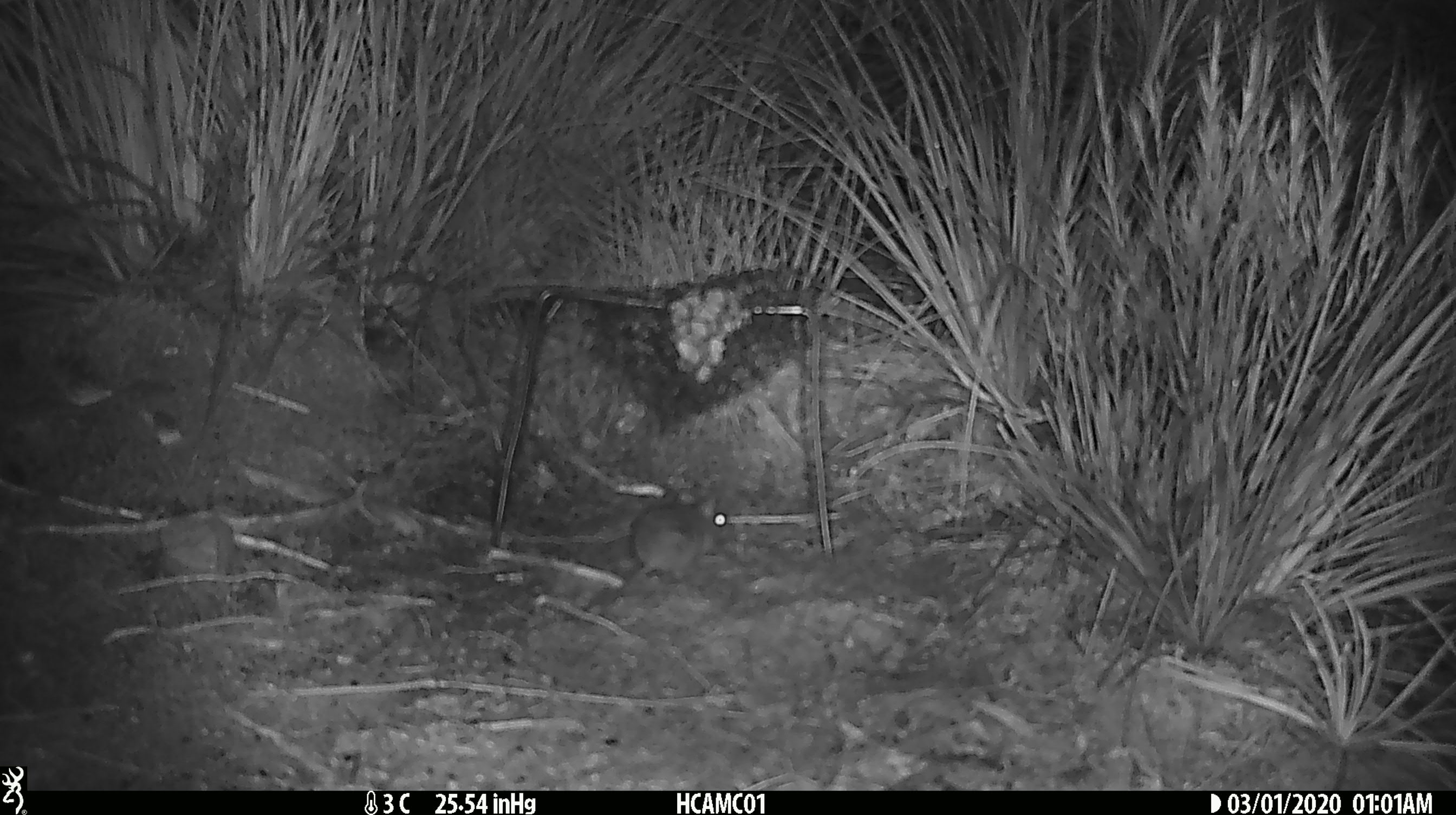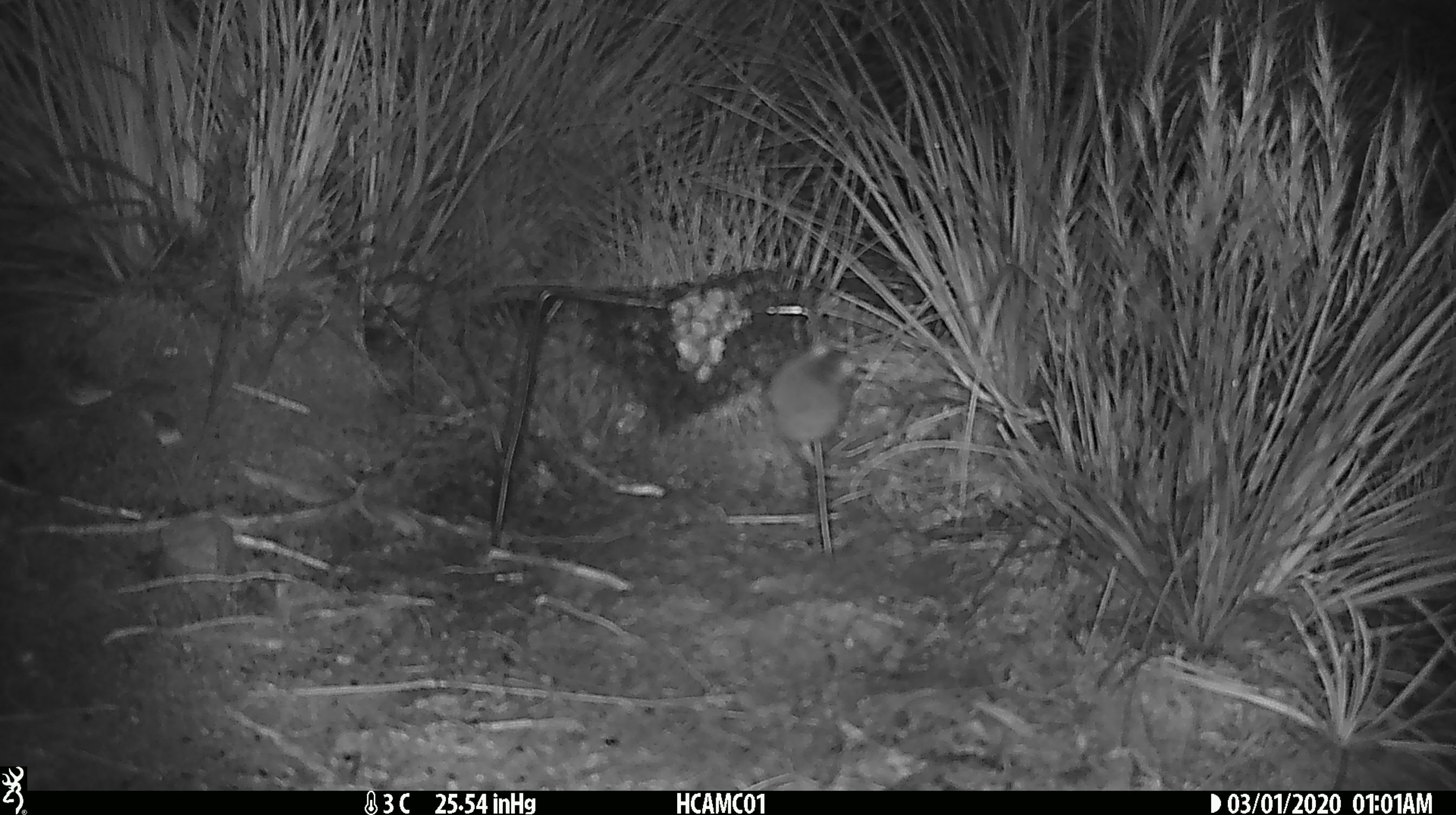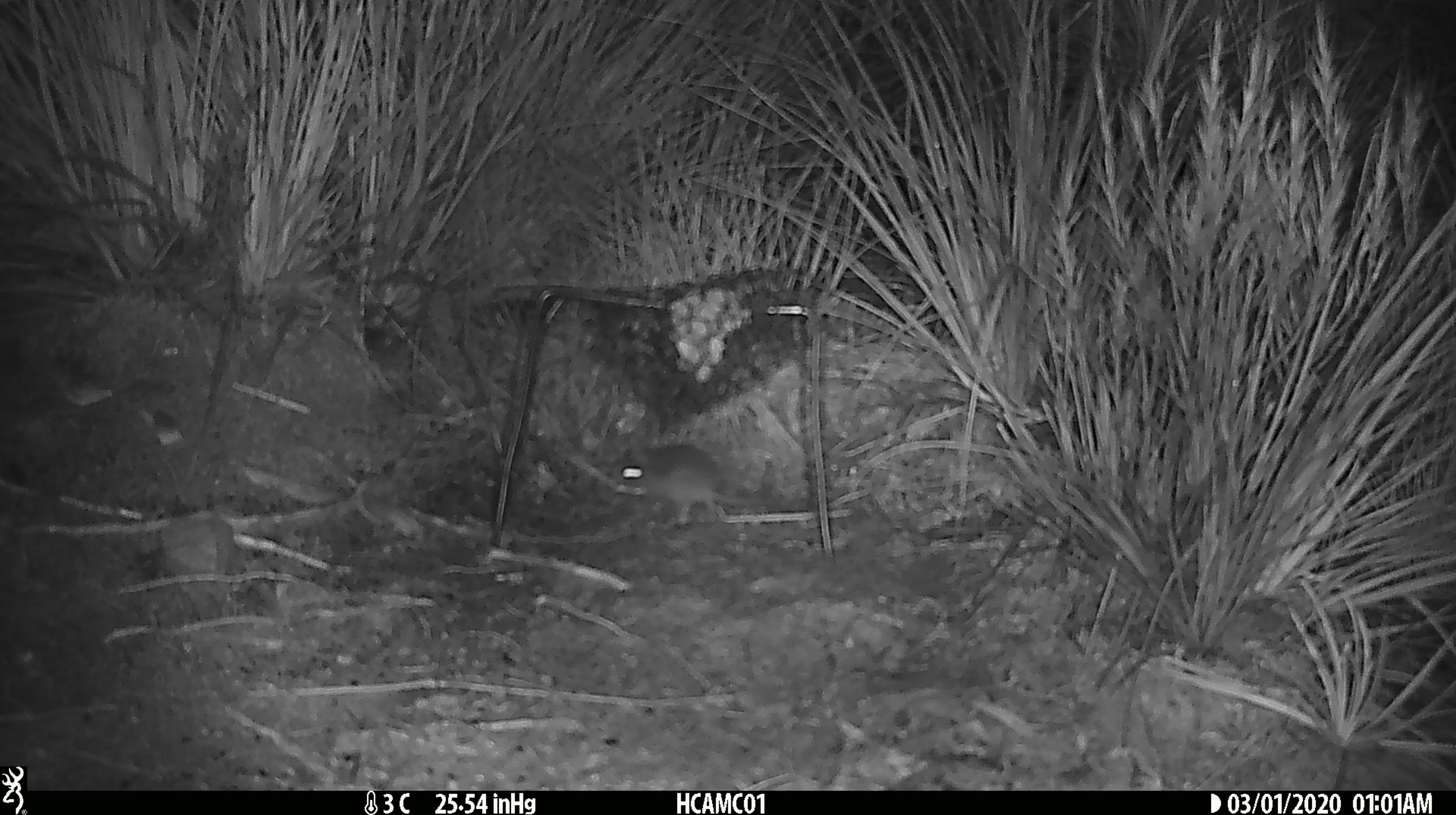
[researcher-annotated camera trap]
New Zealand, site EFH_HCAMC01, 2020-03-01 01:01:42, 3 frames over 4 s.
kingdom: Animalia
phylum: Chordata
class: Mammalia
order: Rodentia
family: Muridae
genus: Mus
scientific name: Mus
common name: mouse